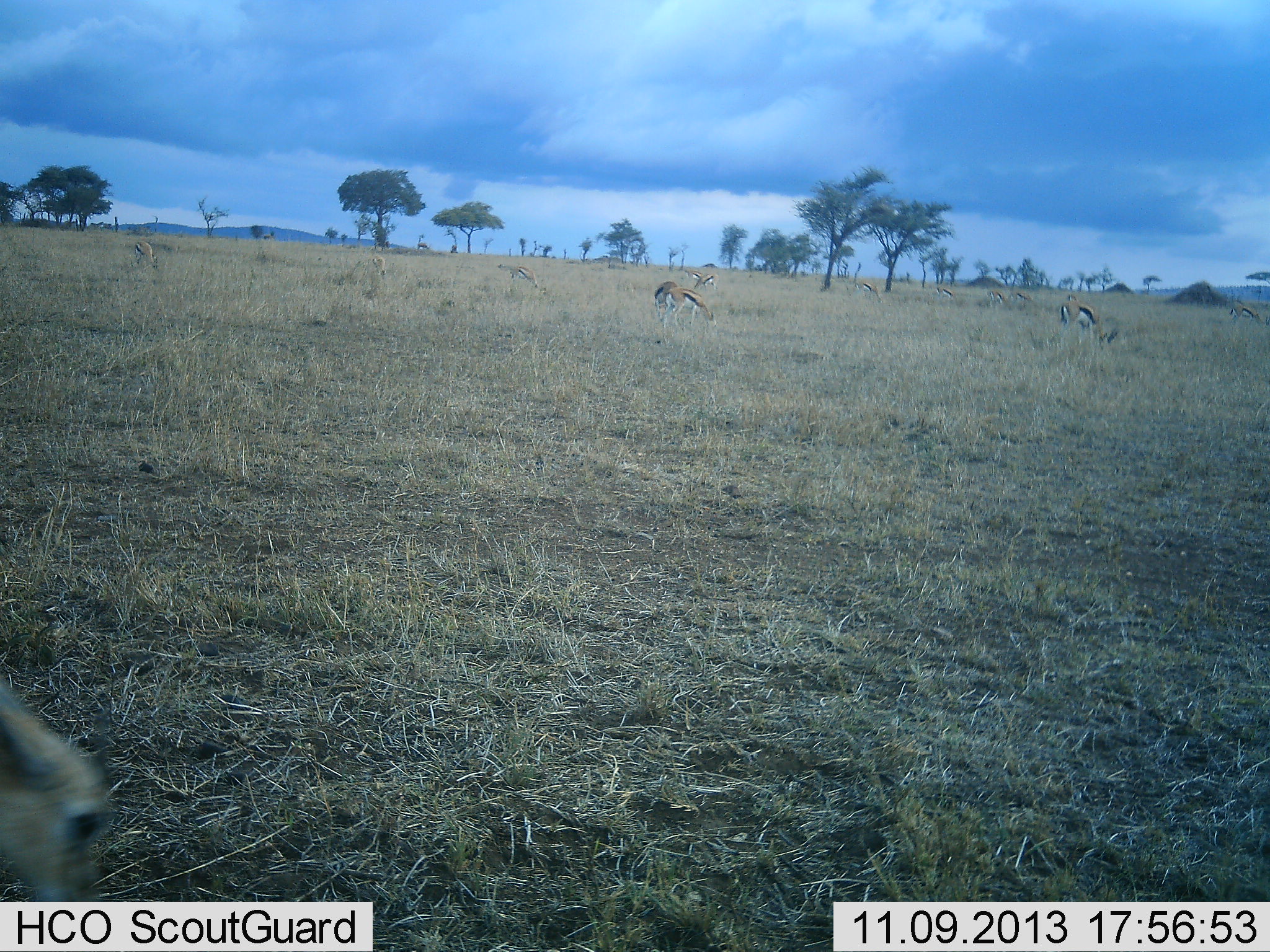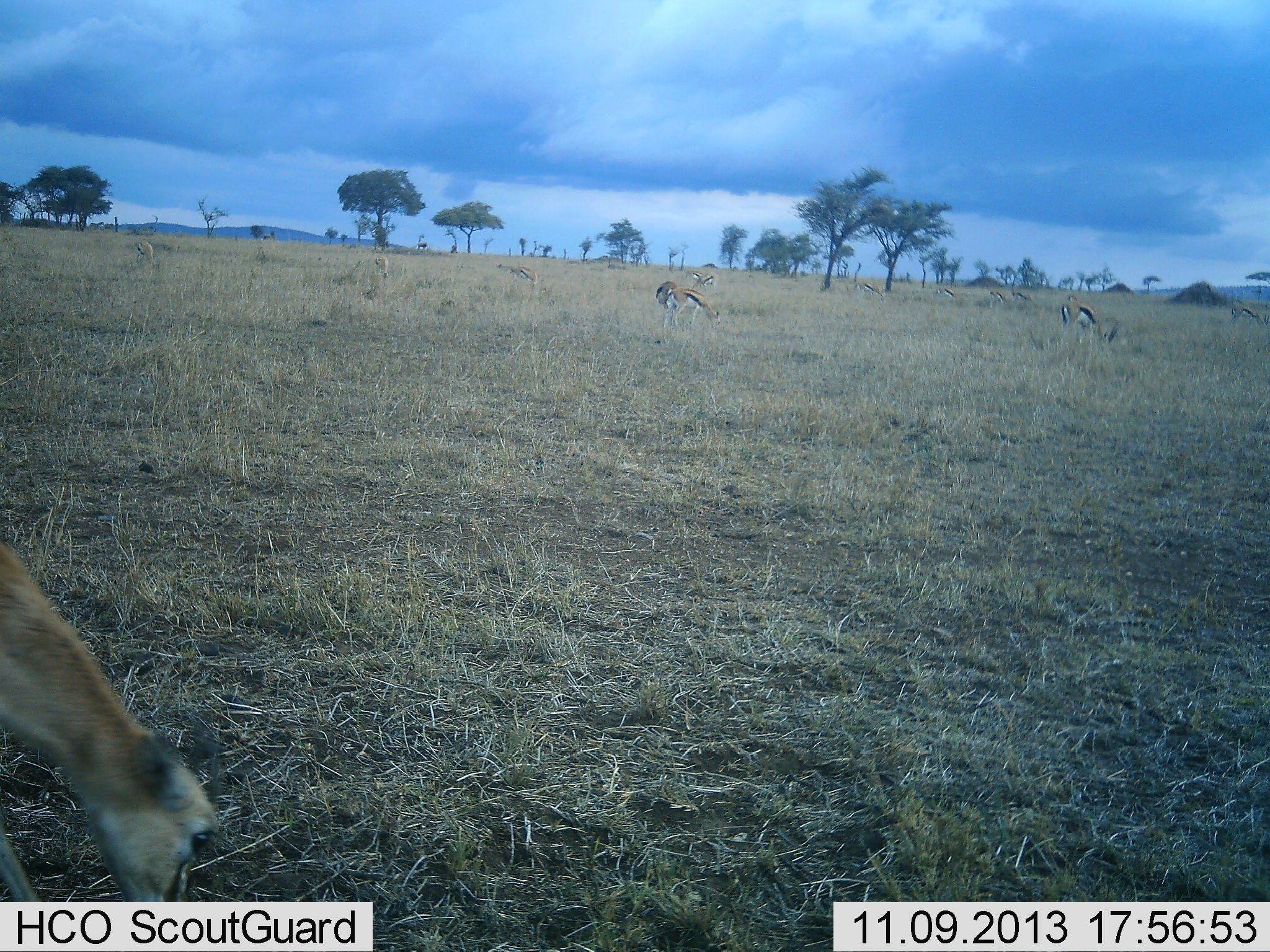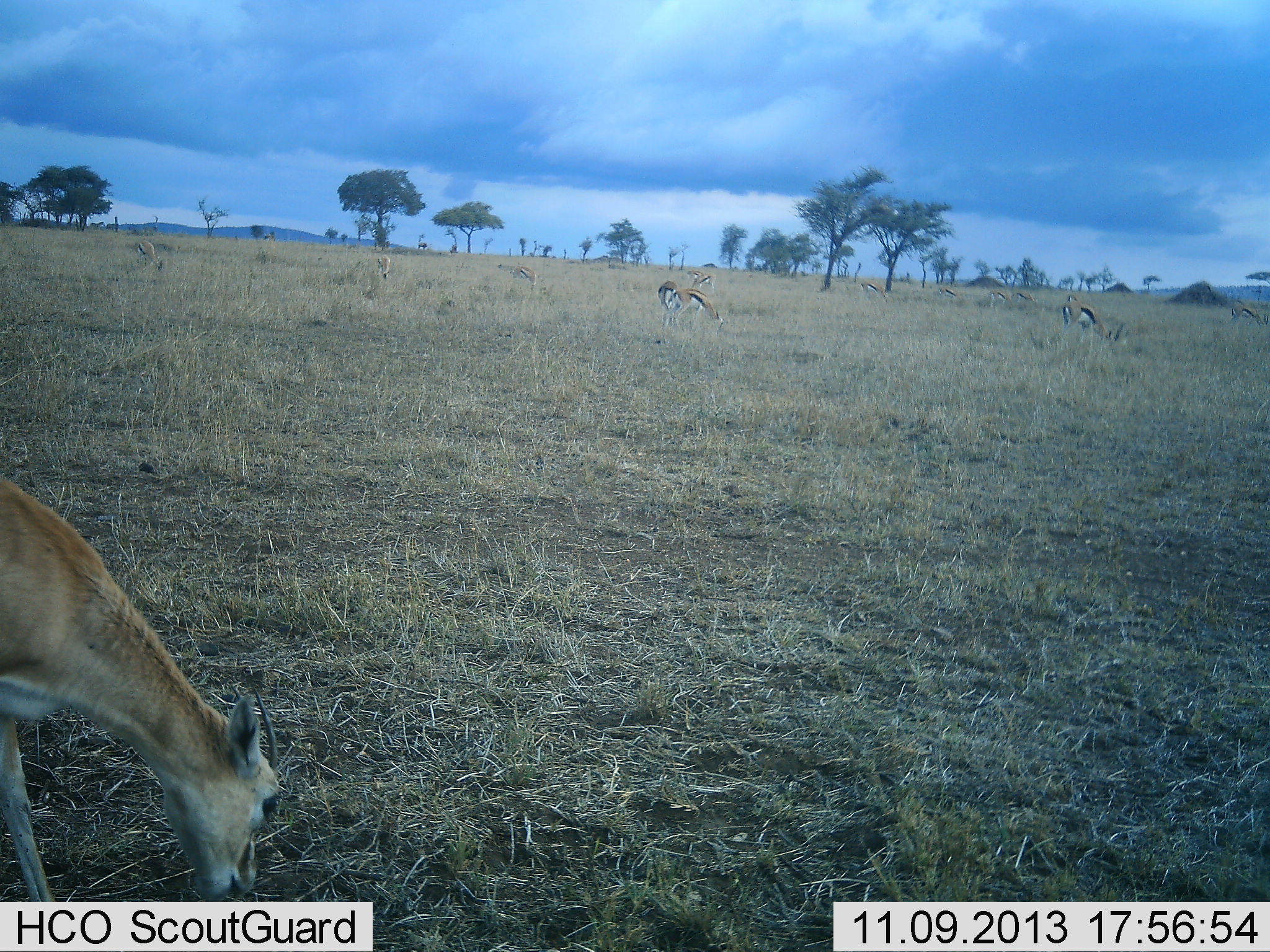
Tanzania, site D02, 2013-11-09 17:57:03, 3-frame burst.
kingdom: Animalia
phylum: Chordata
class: Mammalia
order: Artiodactyla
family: Bovidae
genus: Eudorcas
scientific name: Eudorcas thomsonii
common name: thomson's gazelle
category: gazellethomsons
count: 11-50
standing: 20%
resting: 0%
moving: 0%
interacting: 0%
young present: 0%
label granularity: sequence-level